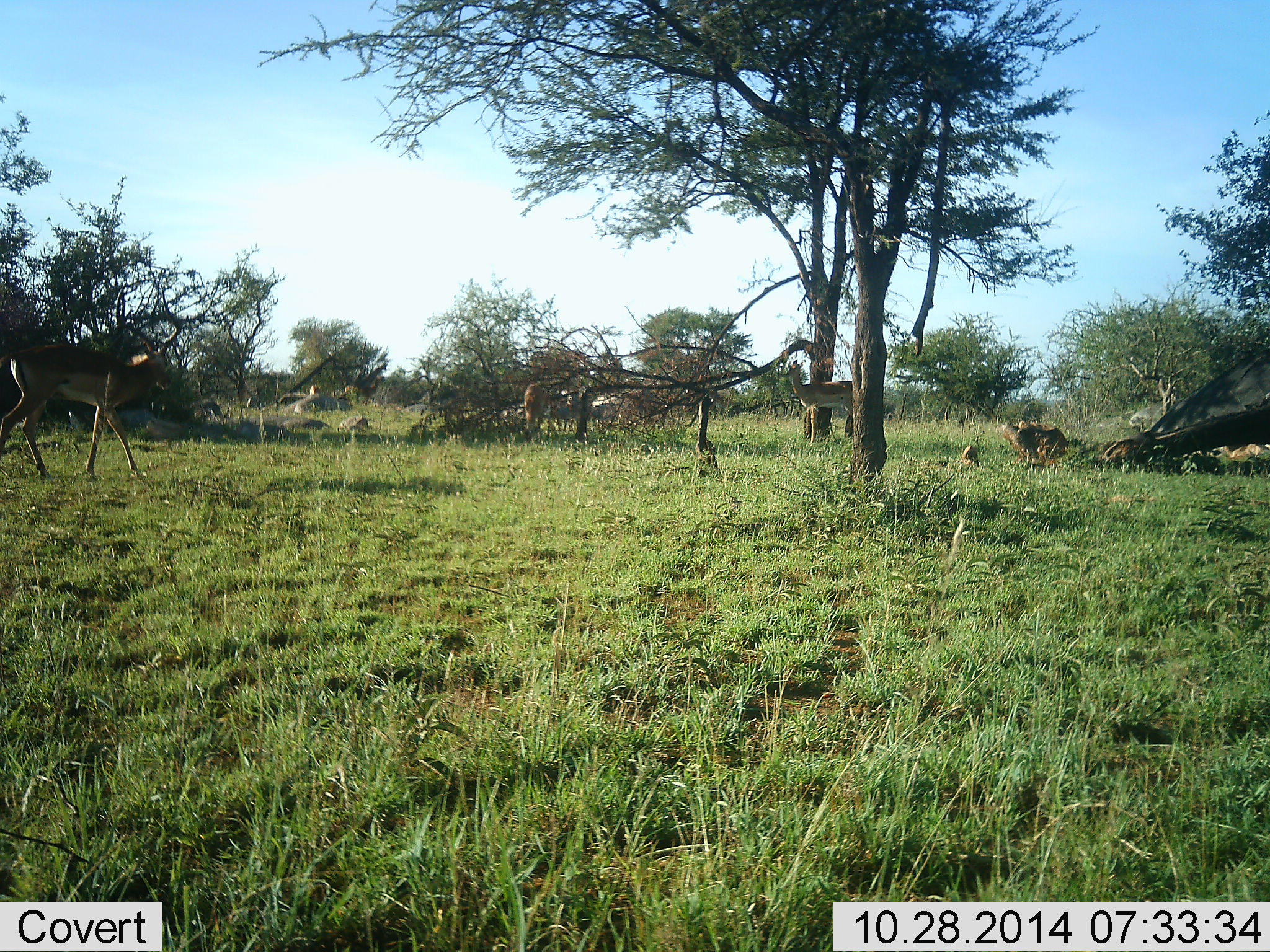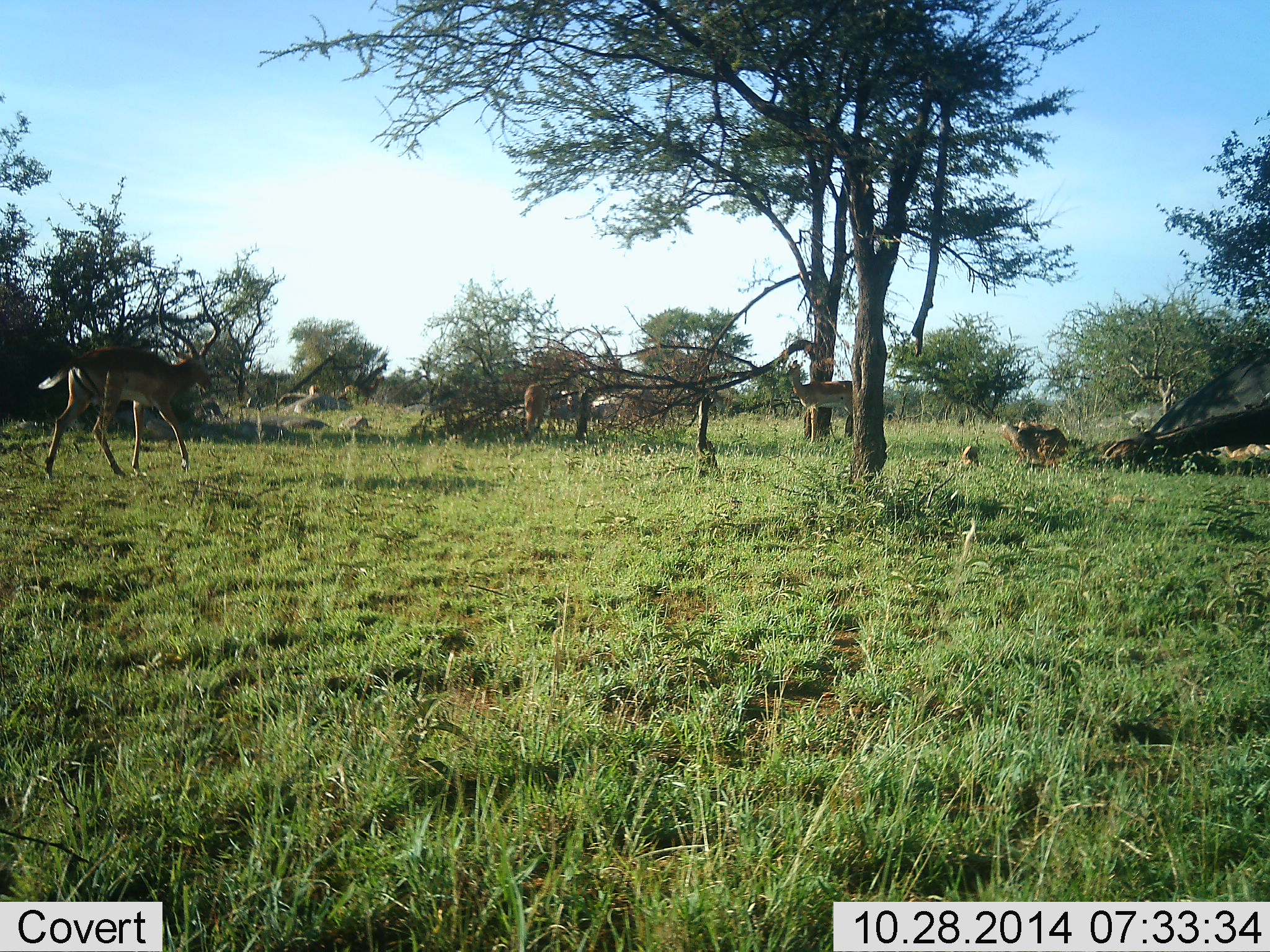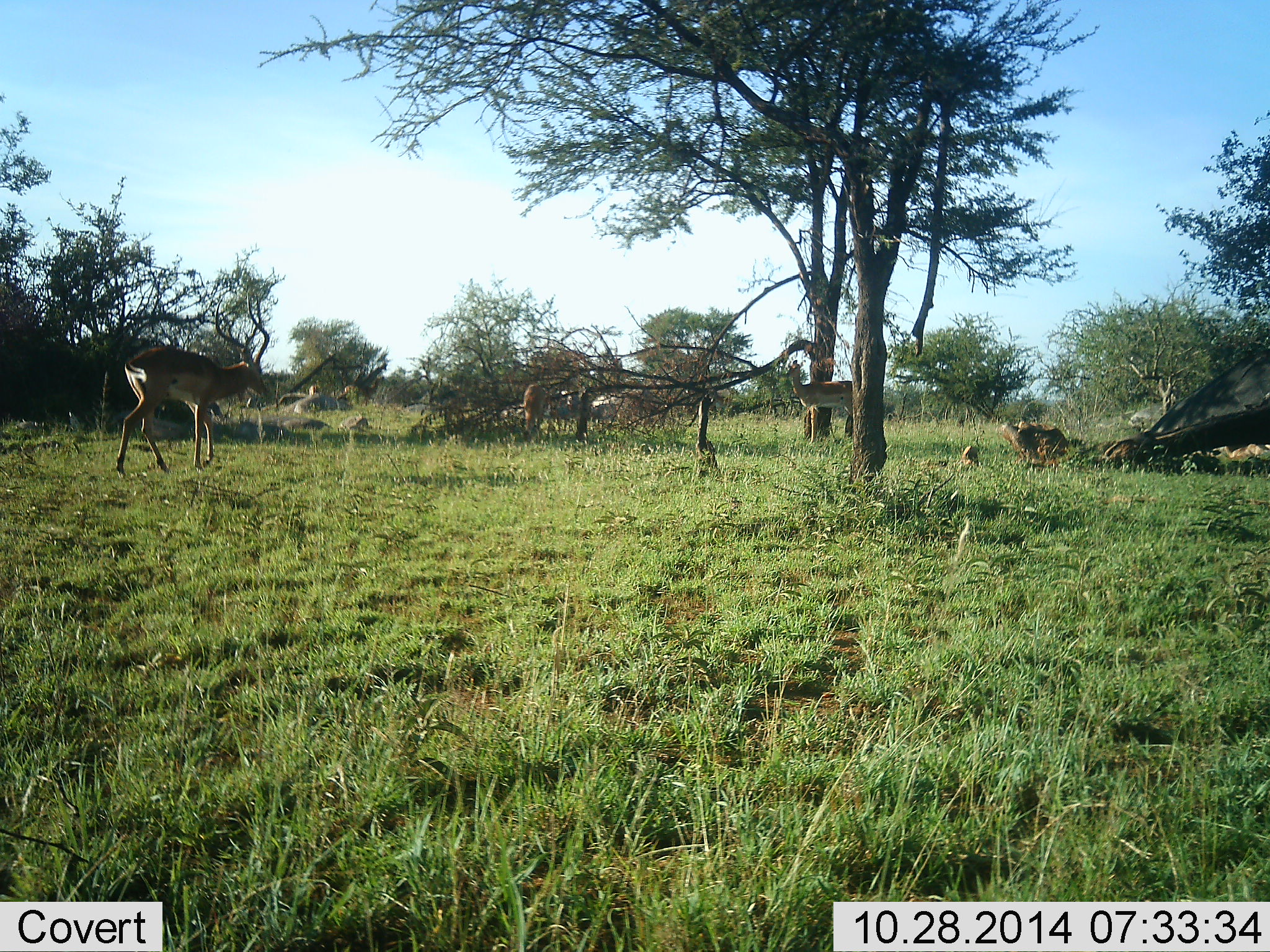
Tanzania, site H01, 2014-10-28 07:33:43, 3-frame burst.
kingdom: Animalia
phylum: Chordata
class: Mammalia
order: Artiodactyla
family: Bovidae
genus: Aepyceros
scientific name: Aepyceros melampus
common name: impala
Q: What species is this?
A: Impala (Aepyceros melampus).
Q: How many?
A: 2.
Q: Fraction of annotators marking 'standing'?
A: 40%.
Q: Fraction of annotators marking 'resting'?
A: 0%.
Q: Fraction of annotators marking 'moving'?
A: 100%.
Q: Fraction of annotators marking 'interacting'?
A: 0%.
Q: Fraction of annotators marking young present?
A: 0%.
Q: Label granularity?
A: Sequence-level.